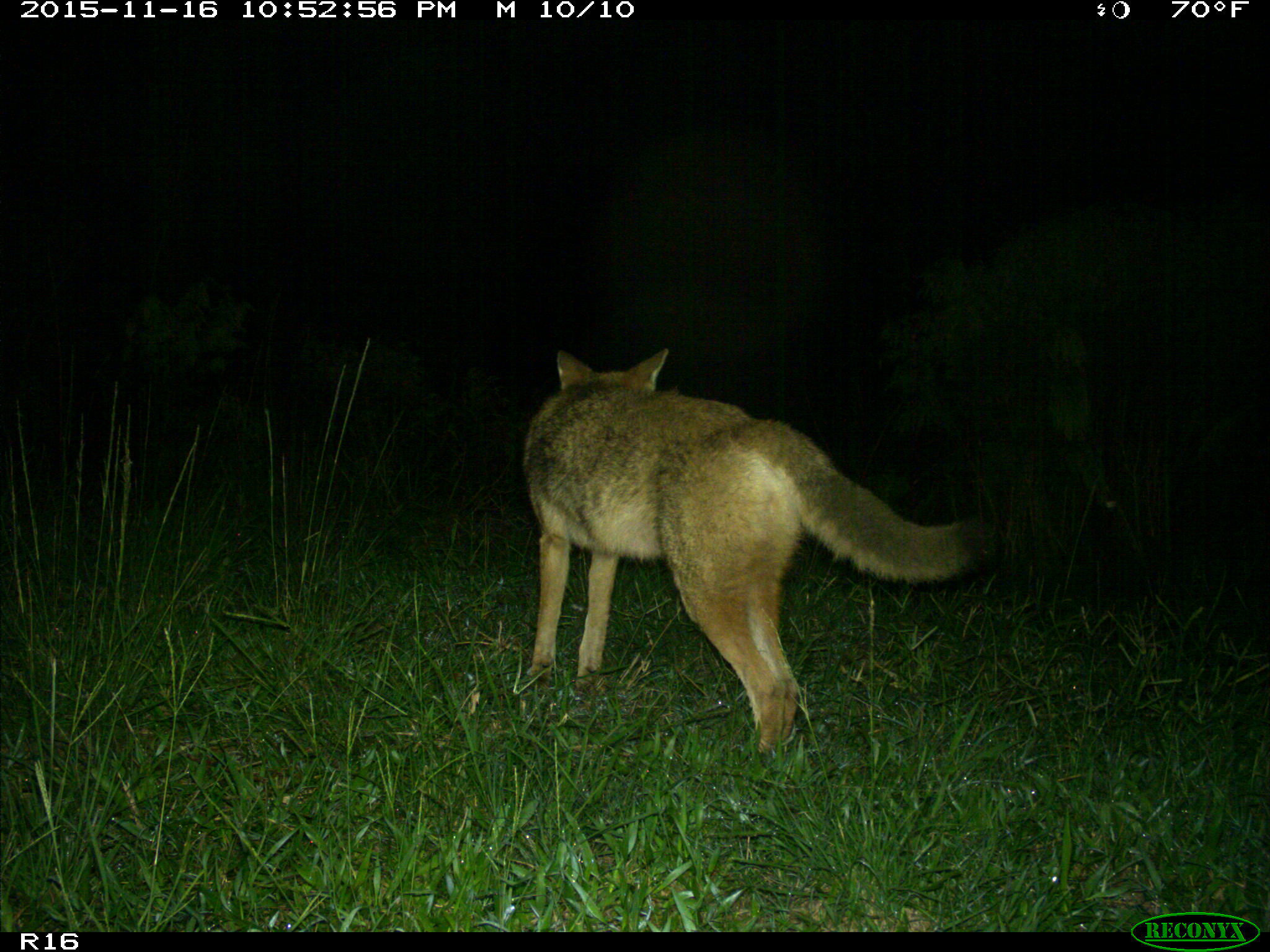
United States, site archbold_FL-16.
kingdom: Animalia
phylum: Chordata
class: Mammalia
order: Carnivora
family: Canidae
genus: Canis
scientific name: Canis latrans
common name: coyote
Canis latrans (coyote).